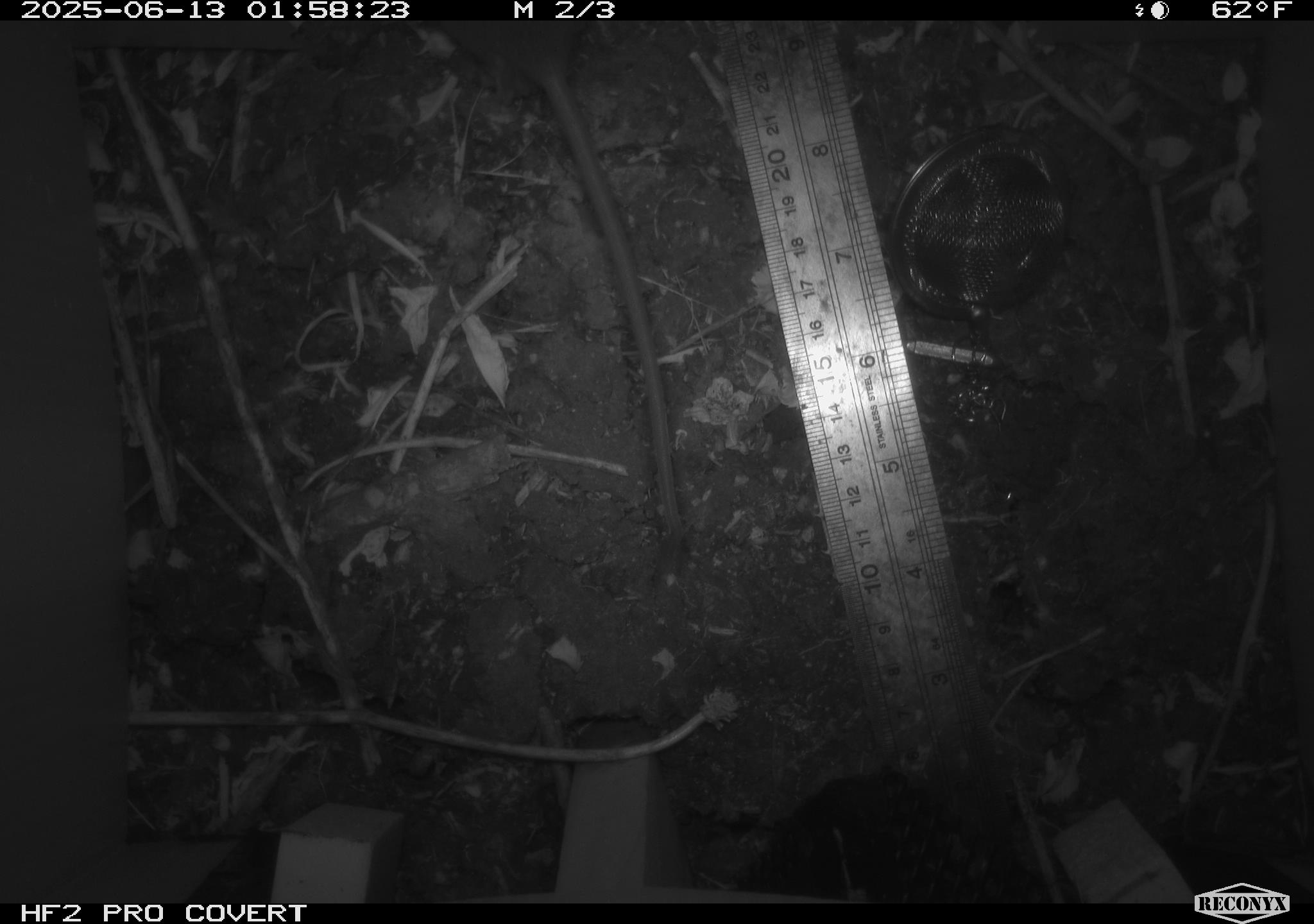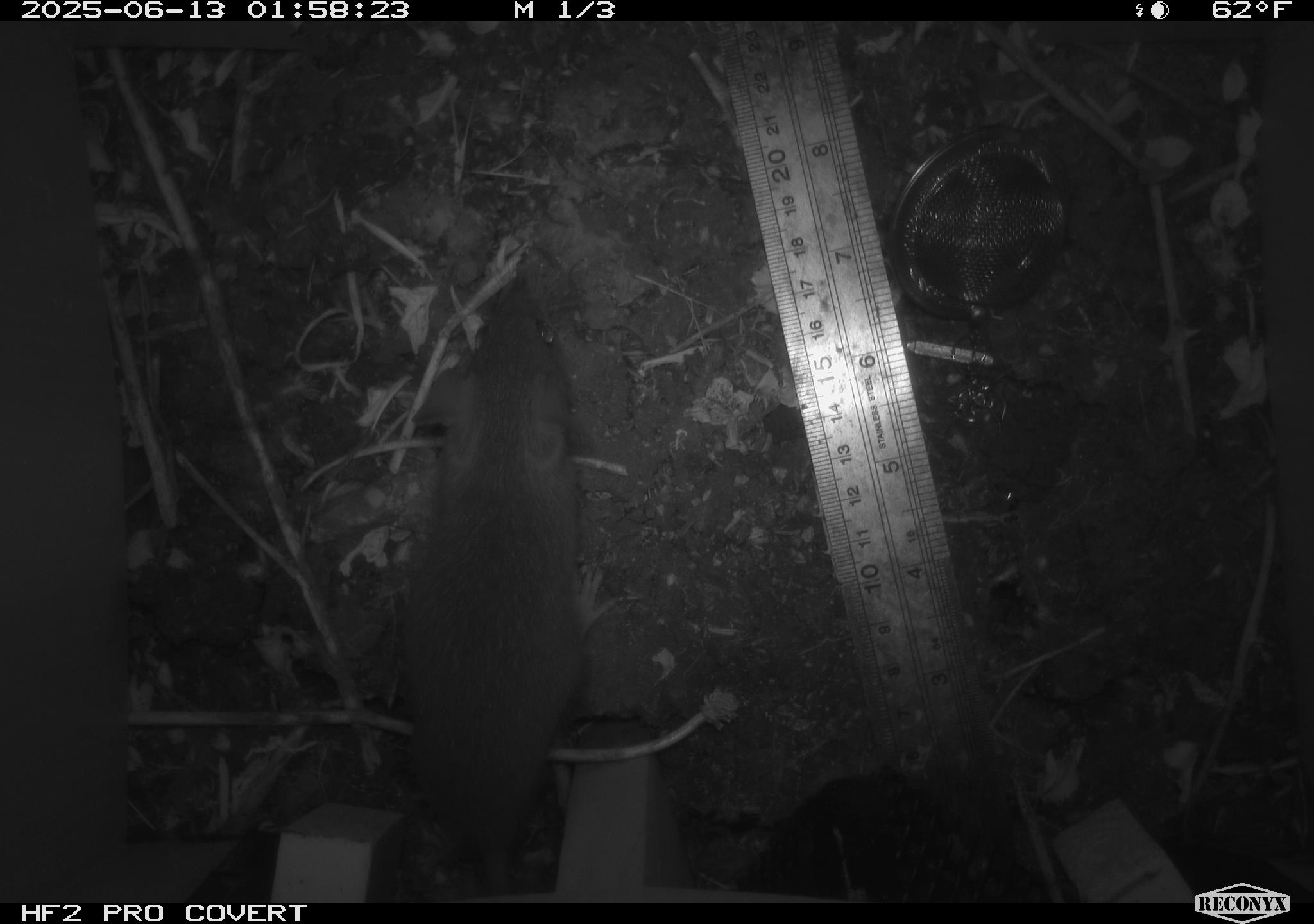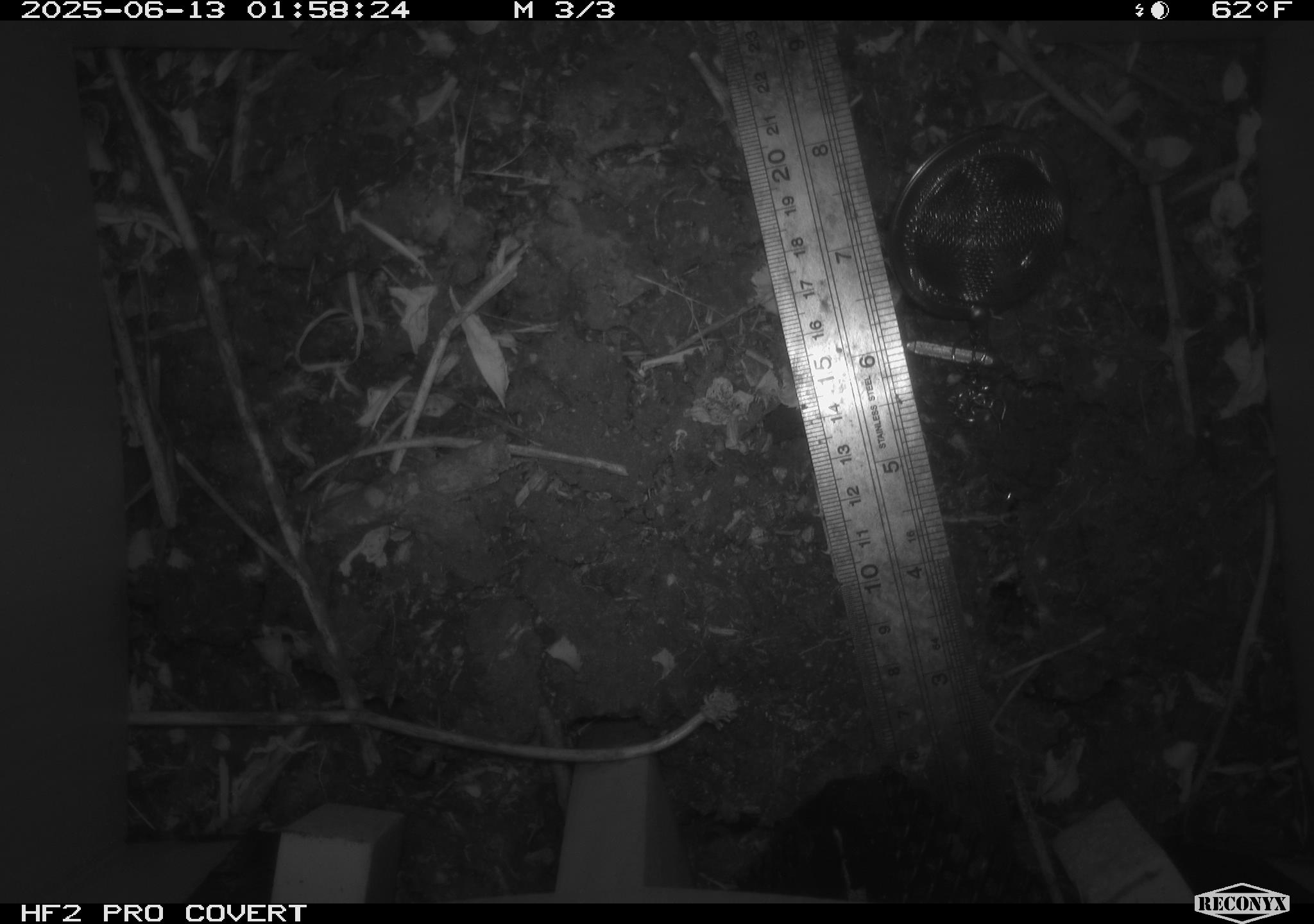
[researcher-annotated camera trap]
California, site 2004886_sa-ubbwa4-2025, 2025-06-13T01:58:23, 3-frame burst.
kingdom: Animalia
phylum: Chordata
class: Mammalia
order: Rodentia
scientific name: Rodentia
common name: rodent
Rodent (Rodentia).